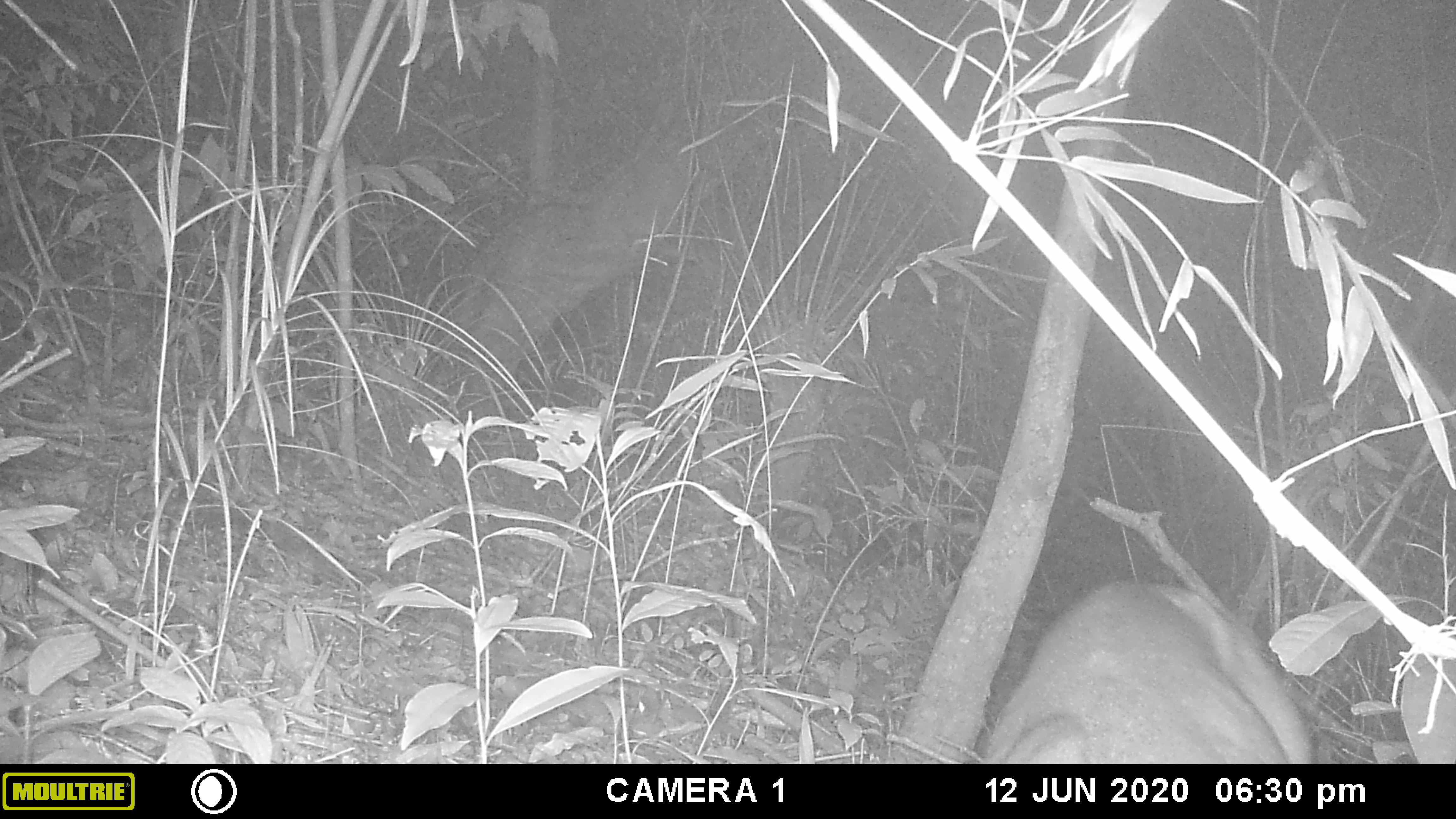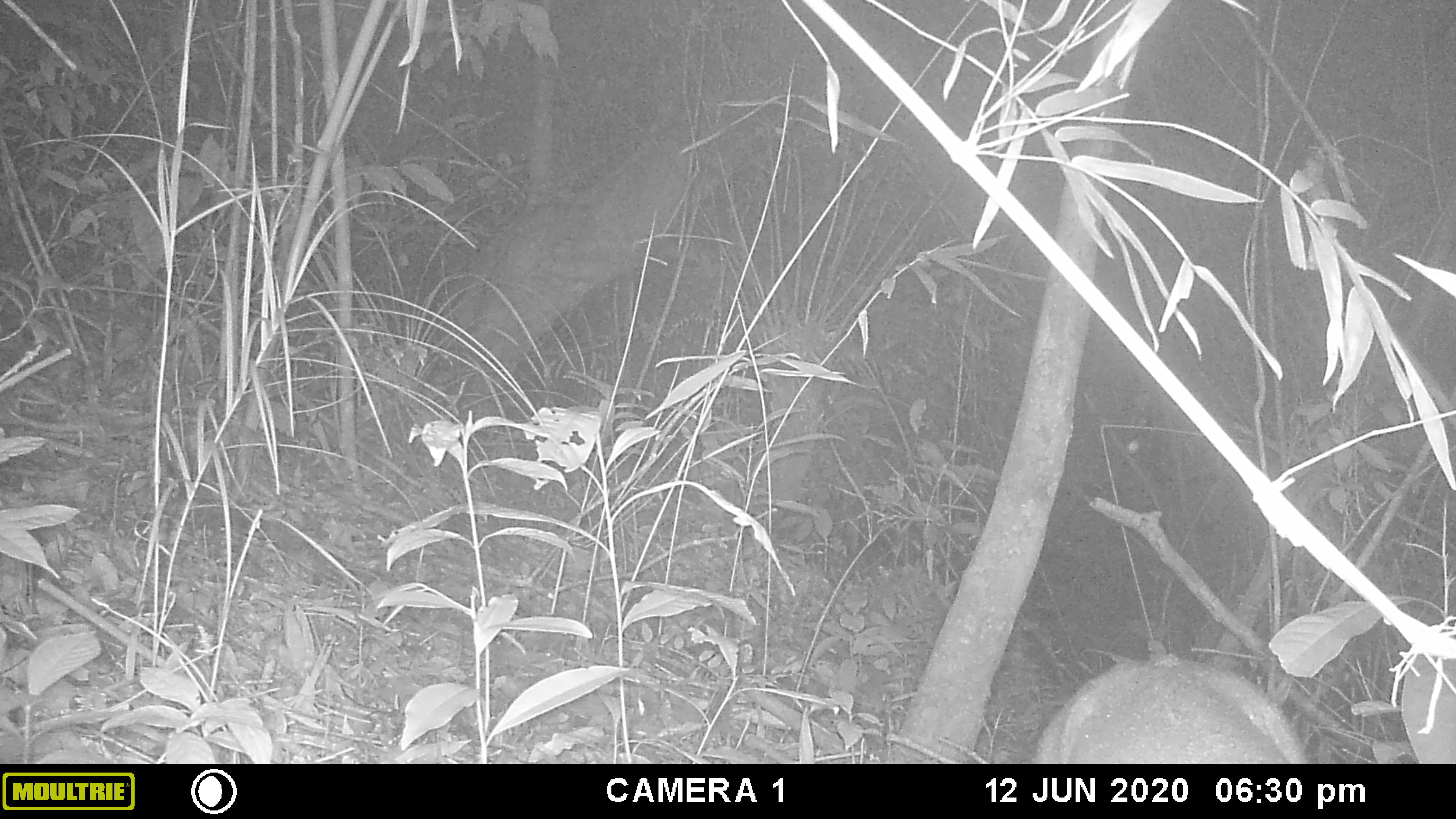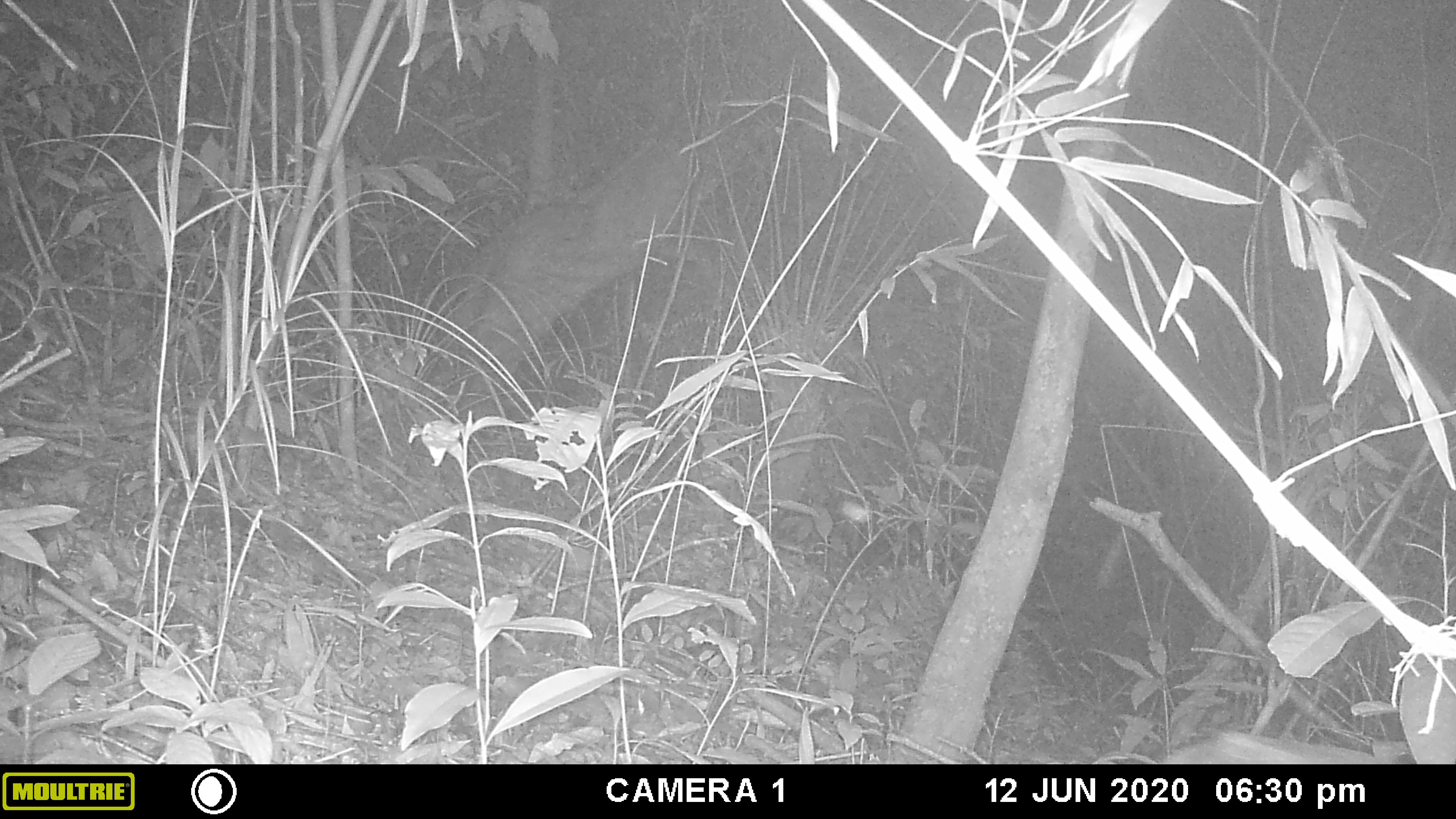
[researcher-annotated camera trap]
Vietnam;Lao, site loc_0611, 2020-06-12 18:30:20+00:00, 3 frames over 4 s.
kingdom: Animalia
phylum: Chordata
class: Mammalia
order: Artiodactyla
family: Cervidae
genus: Muntiacus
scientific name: Muntiacus rooseveltorum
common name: roosevelt's muntjac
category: roosevelts muntjac group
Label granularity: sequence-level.